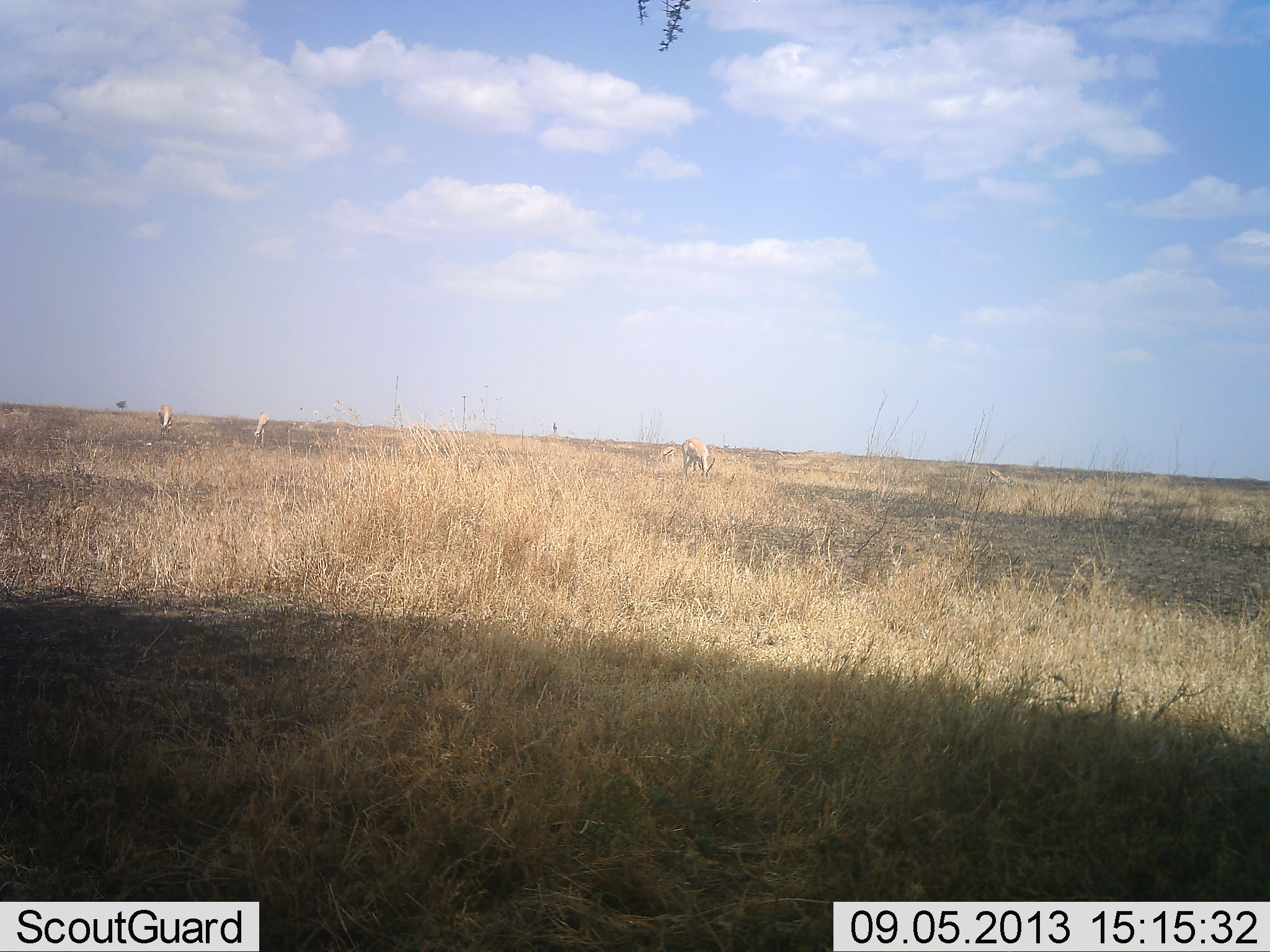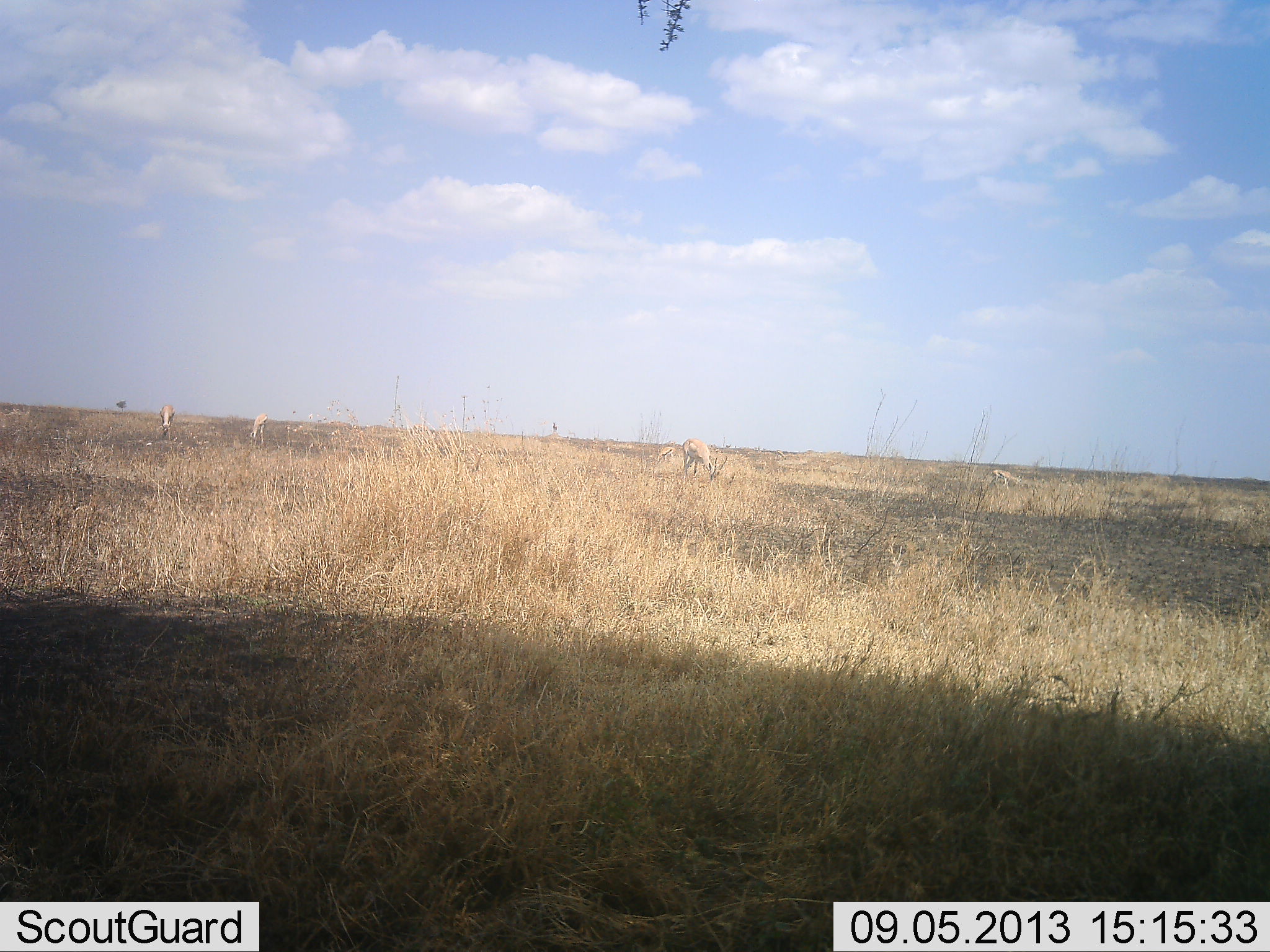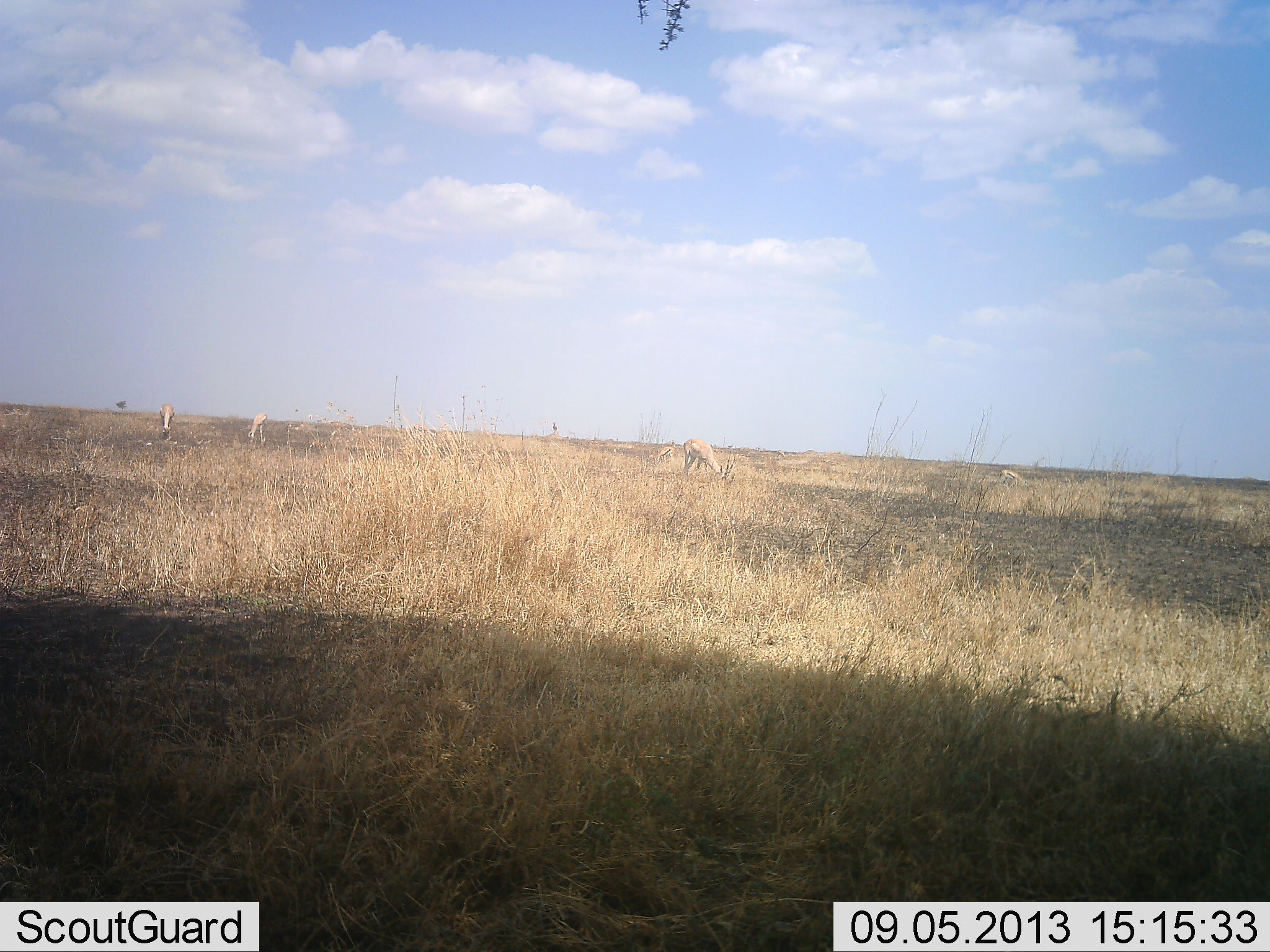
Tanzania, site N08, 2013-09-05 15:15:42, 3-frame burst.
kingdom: Animalia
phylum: Chordata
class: Mammalia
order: Artiodactyla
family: Bovidae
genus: Nanger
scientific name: Nanger granti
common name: grant's gazelle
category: gazellegrants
Gazellegrants (grant's gazelle) (Nanger granti), count 4. Behavior (volunteer vote fractions): standing 36%, resting 0%, moving 0%, interacting 0%. Young present (vote fraction): 0%. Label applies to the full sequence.